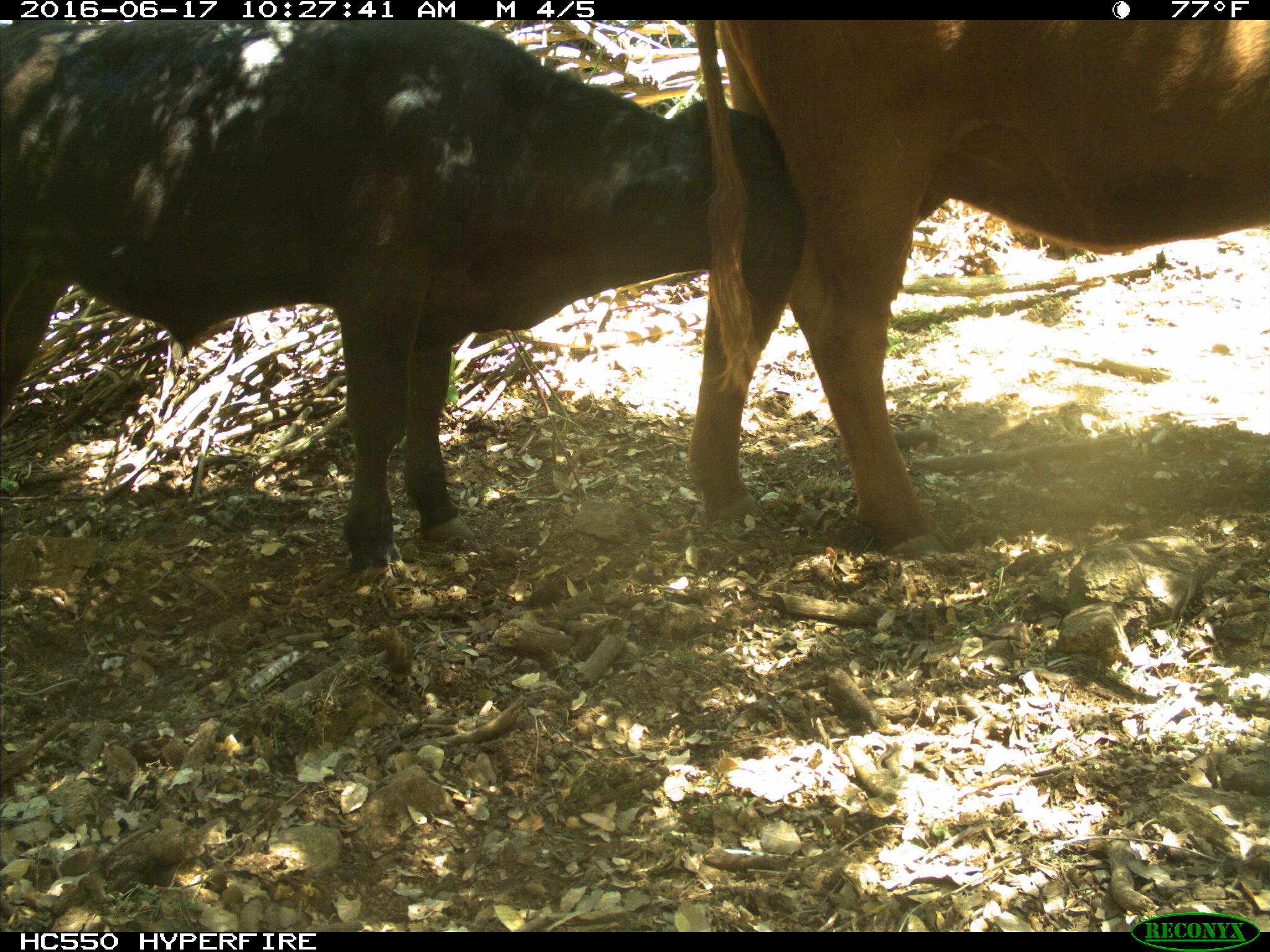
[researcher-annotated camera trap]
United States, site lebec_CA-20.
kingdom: Animalia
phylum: Chordata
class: Mammalia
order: Artiodactyla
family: Bovidae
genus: Bos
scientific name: Bos taurus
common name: domestic cow